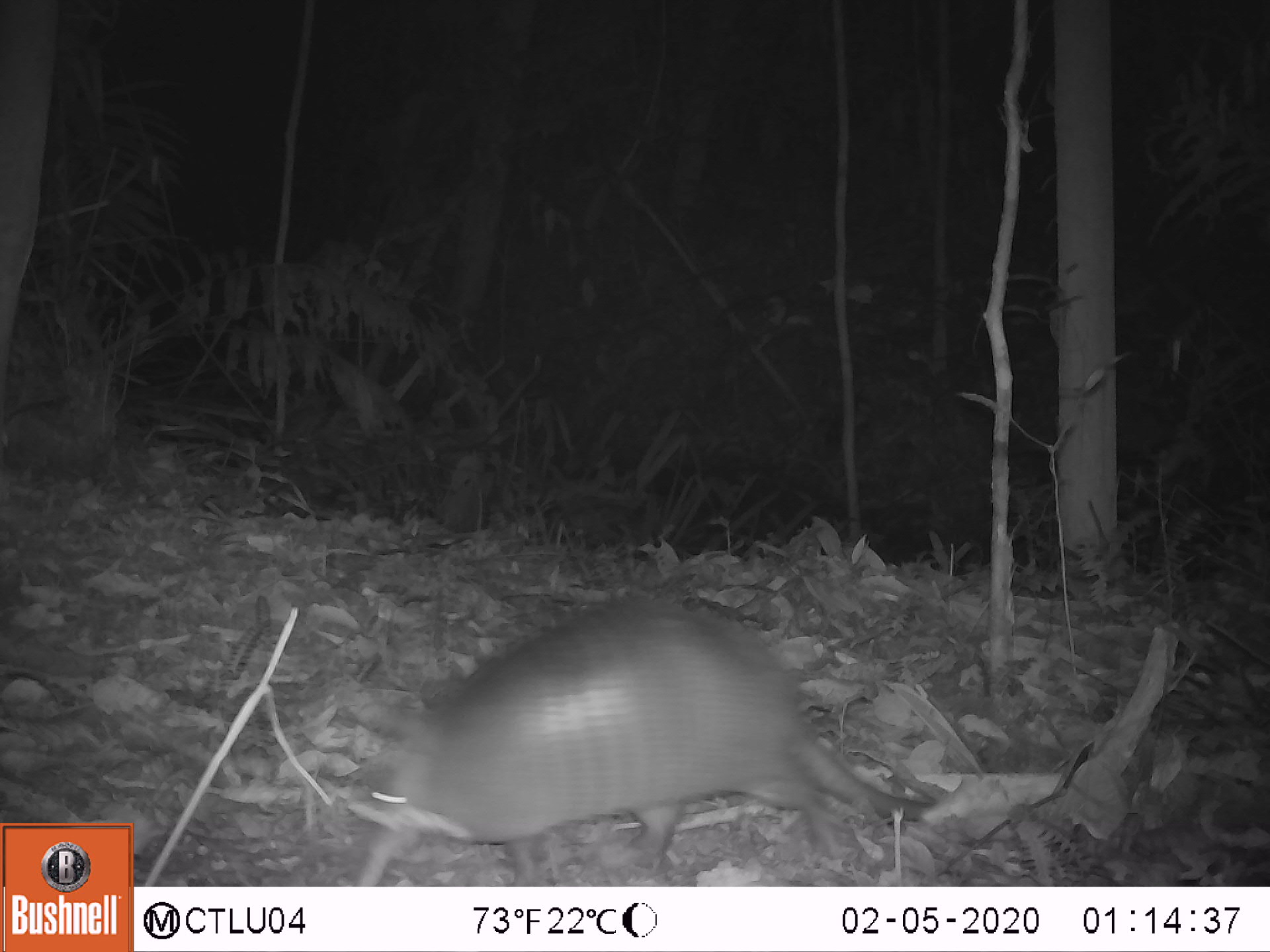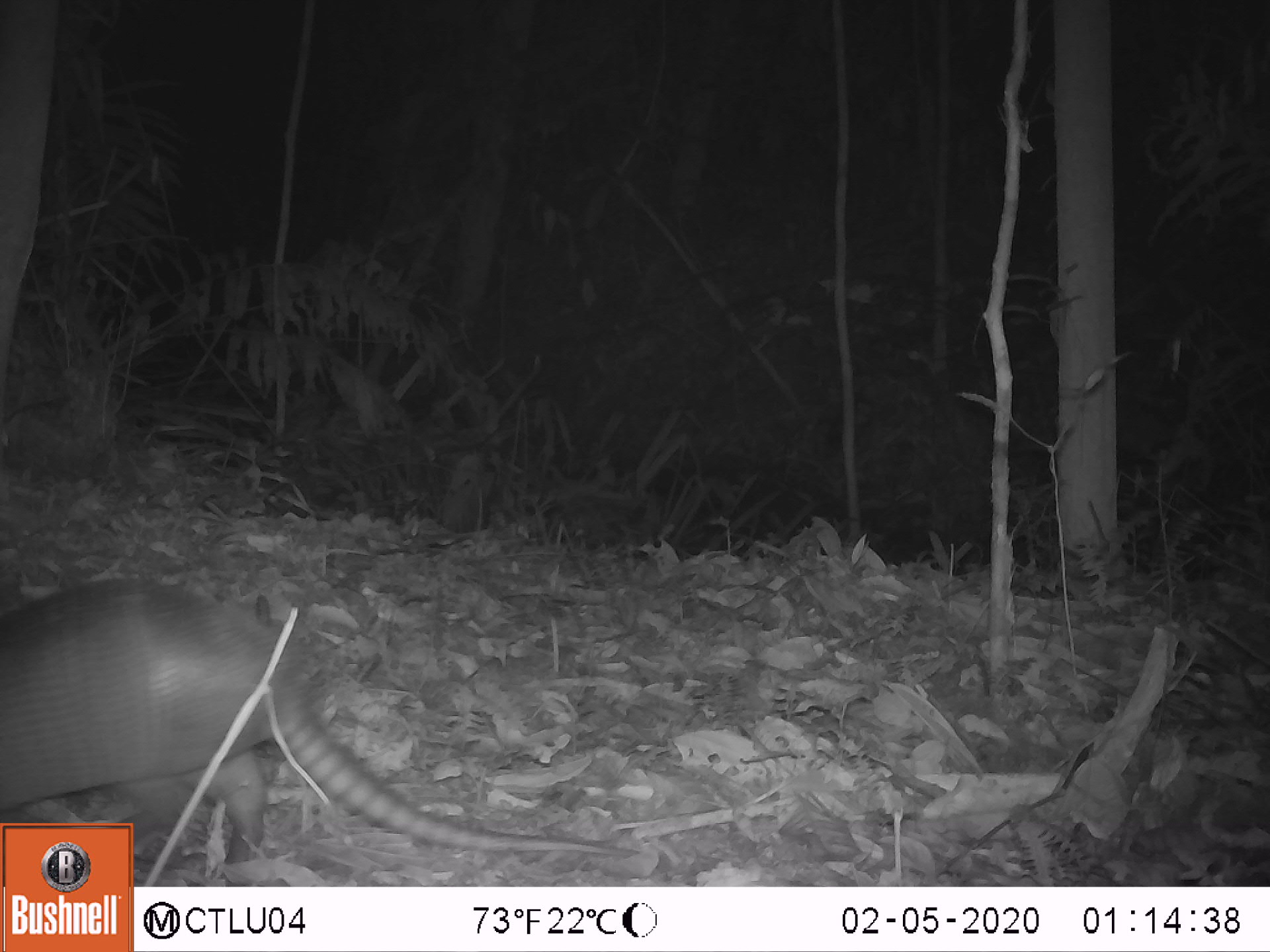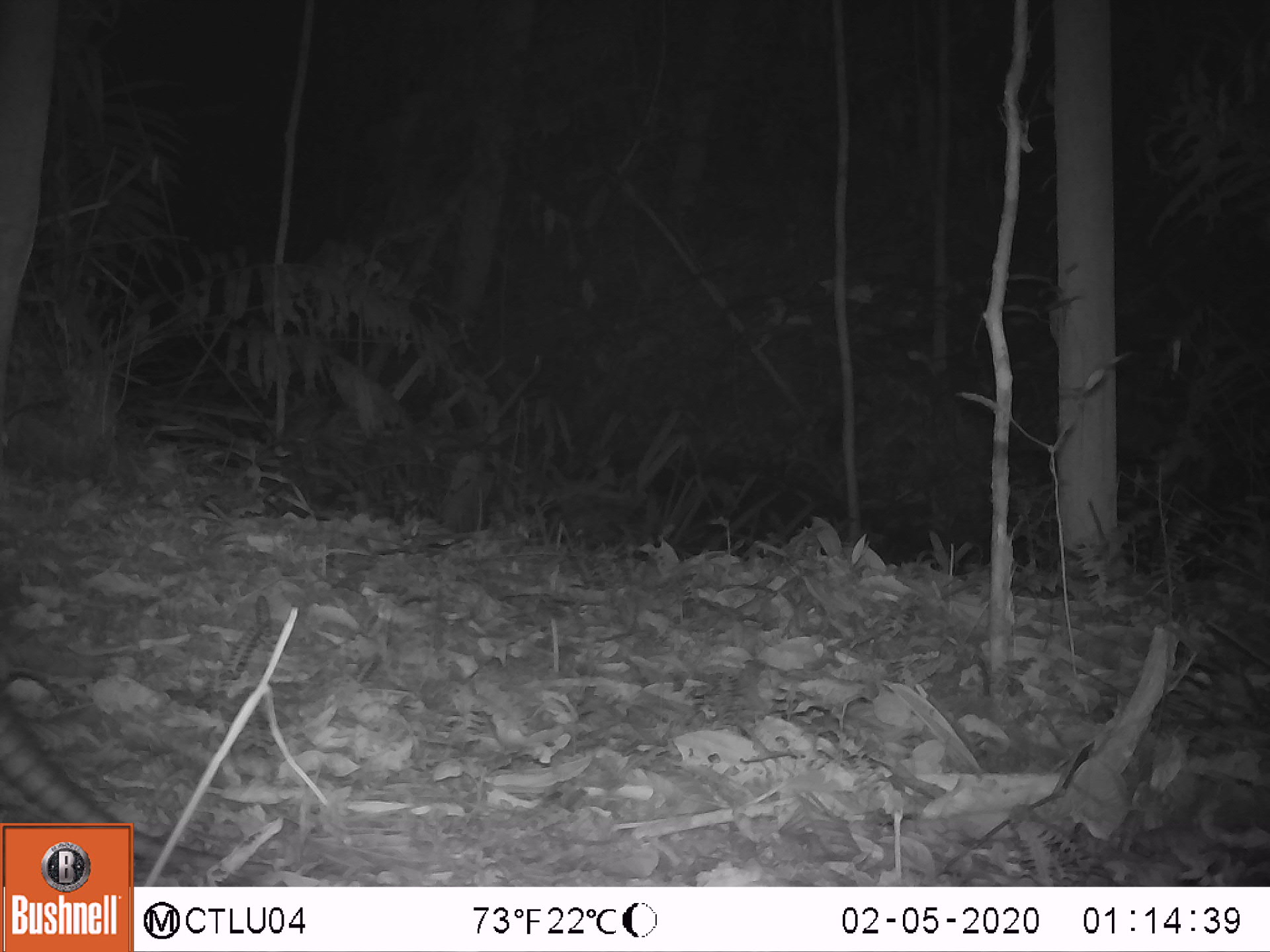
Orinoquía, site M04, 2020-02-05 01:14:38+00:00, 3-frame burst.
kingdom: Animalia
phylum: Chordata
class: Mammalia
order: Cingulata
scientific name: Cingulata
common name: armadillo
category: unknown armadillo